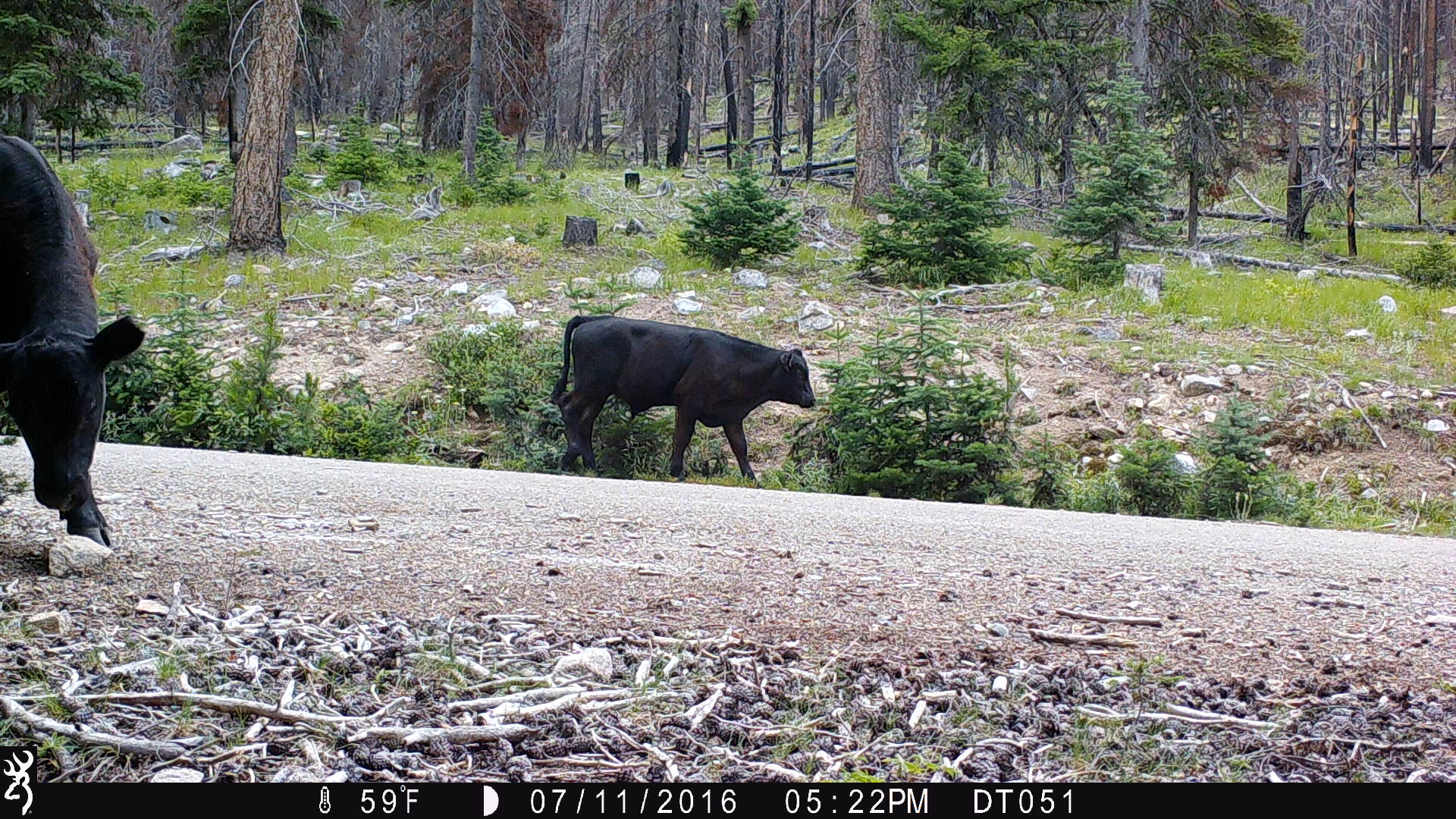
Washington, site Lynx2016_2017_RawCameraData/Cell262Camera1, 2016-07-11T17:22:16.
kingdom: Animalia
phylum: Chordata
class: Mammalia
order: Artiodactyla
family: Bovidae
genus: Bos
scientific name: Bos taurus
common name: domestic cattle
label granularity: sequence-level